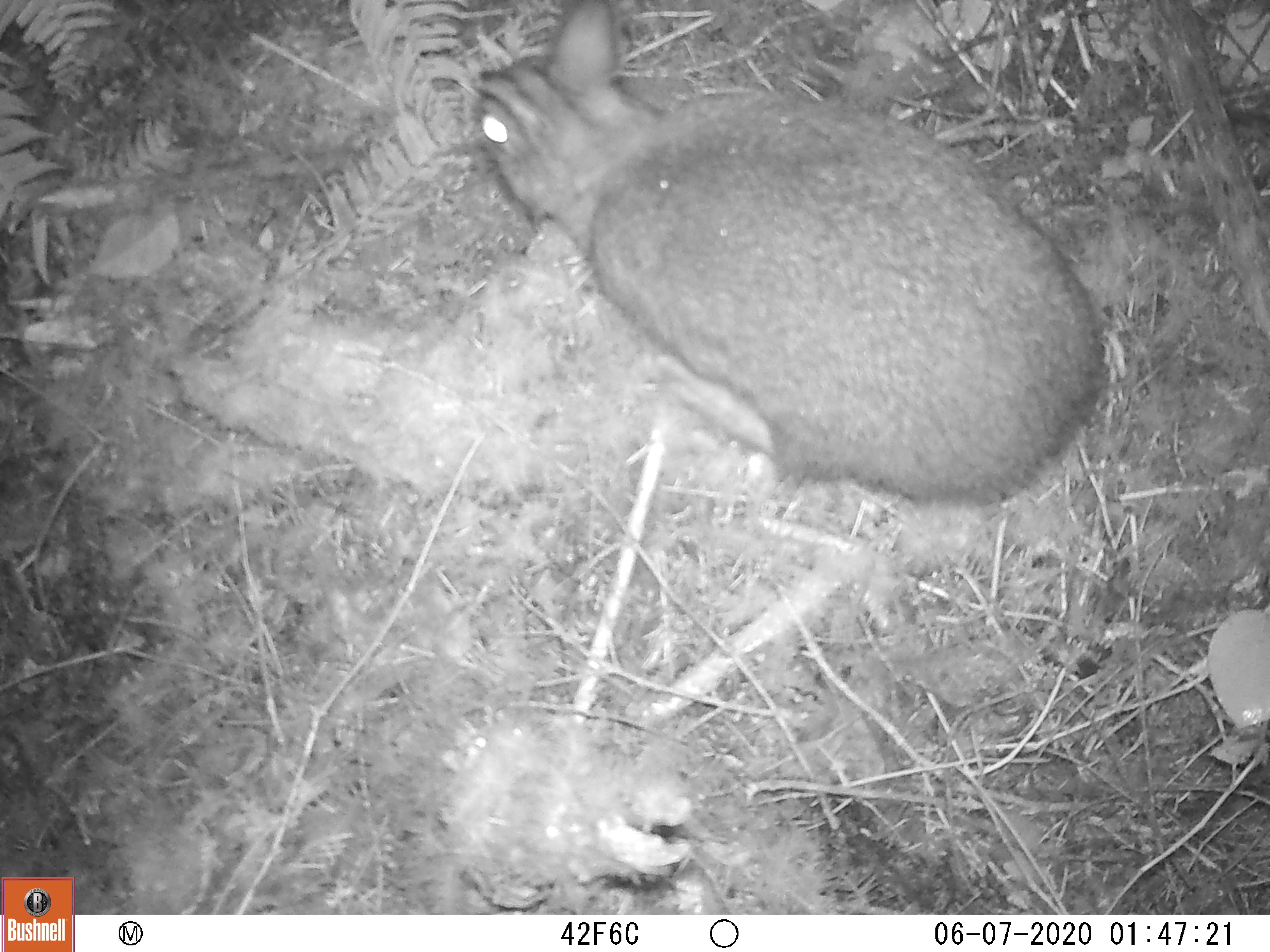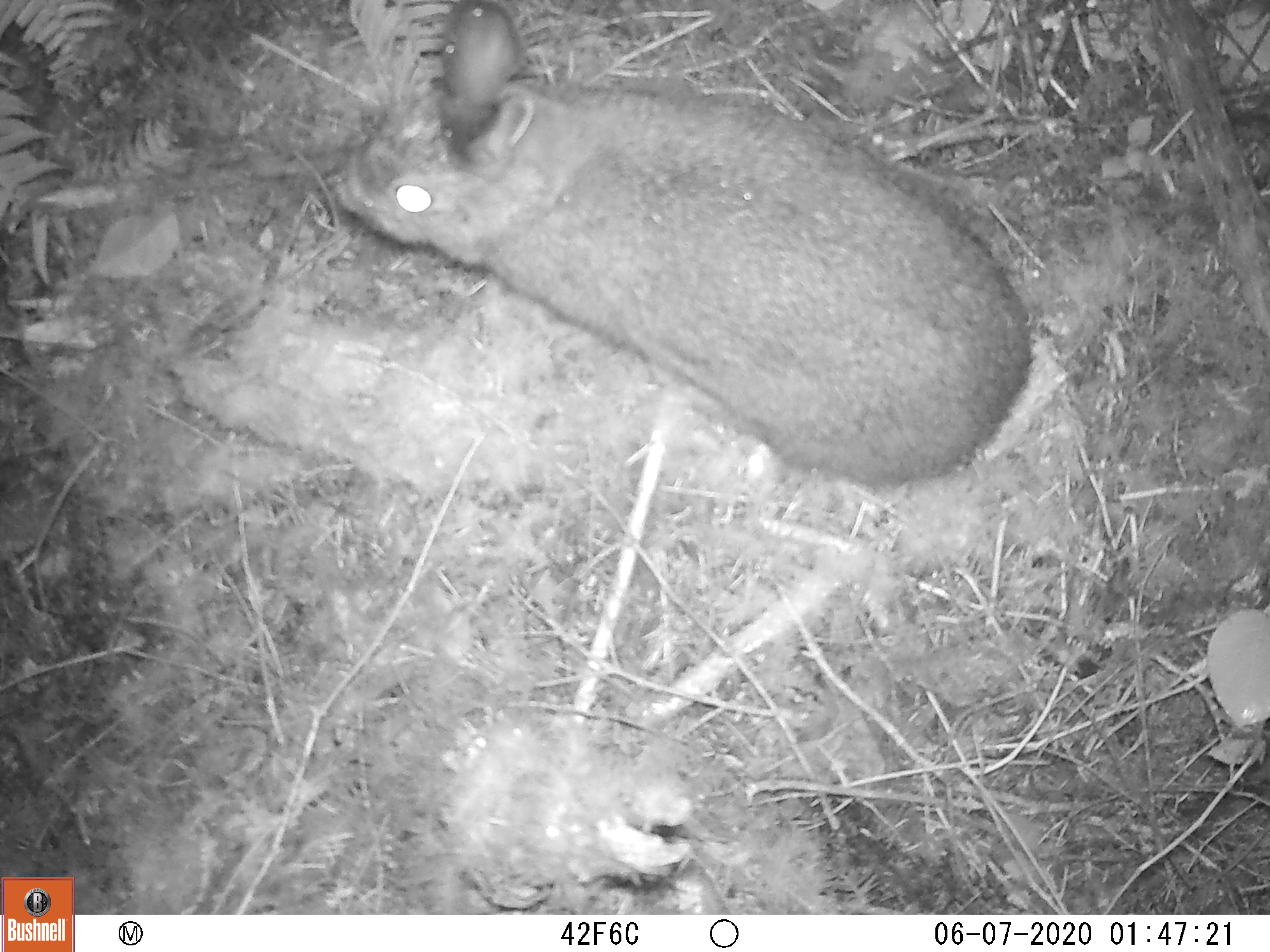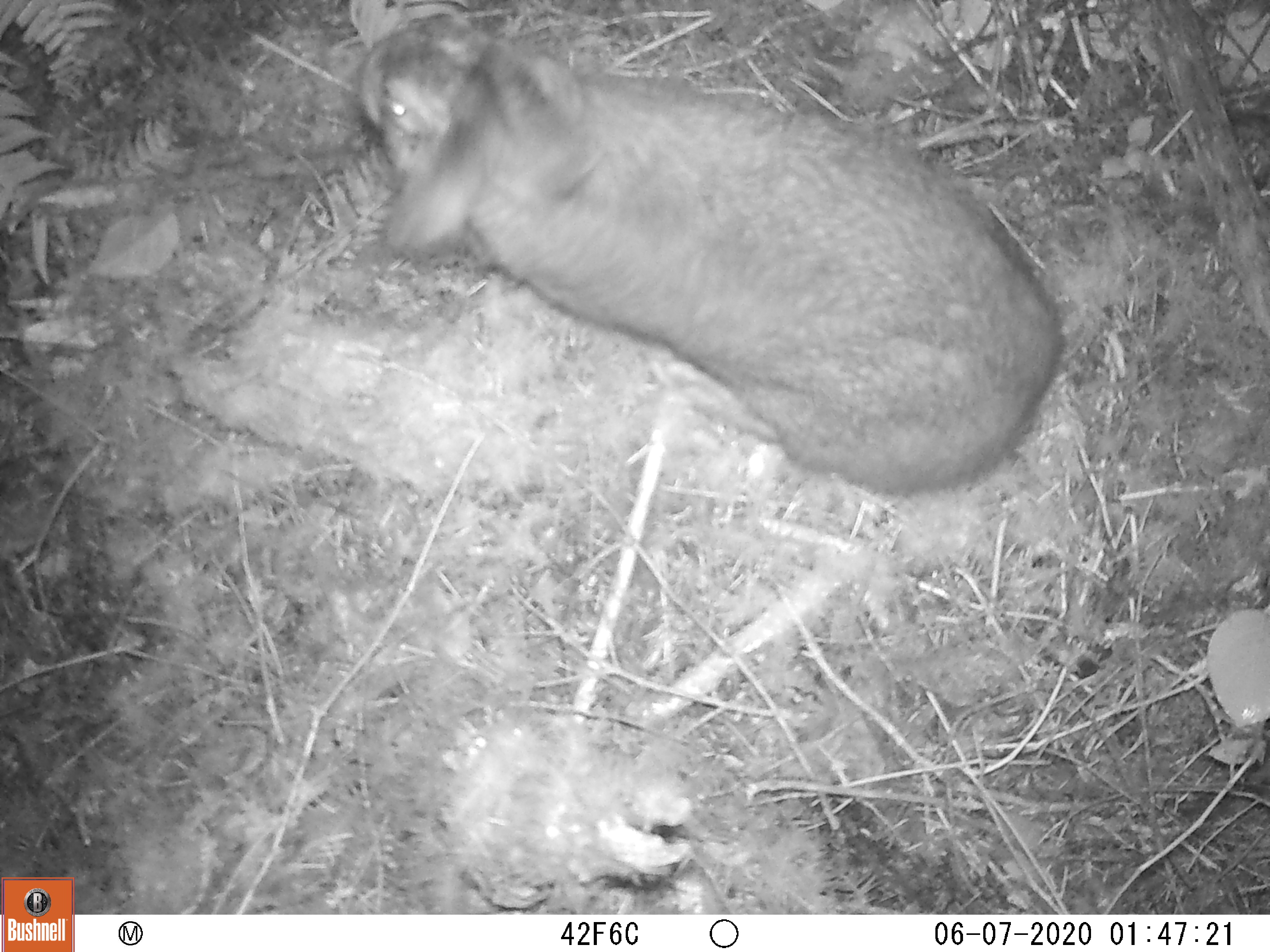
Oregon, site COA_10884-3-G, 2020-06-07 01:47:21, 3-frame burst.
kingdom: Animalia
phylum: Chordata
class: Mammalia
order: Lagomorpha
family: Leporidae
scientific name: Leporidae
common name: hares and rabbits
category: leporidae family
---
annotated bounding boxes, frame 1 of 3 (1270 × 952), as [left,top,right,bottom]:
leporidae family: [459,0,1104,530]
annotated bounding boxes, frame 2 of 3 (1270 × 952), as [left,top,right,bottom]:
leporidae family: [322,0,1038,489]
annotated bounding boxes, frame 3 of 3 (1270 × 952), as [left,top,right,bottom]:
leporidae family: [335,4,1063,494]